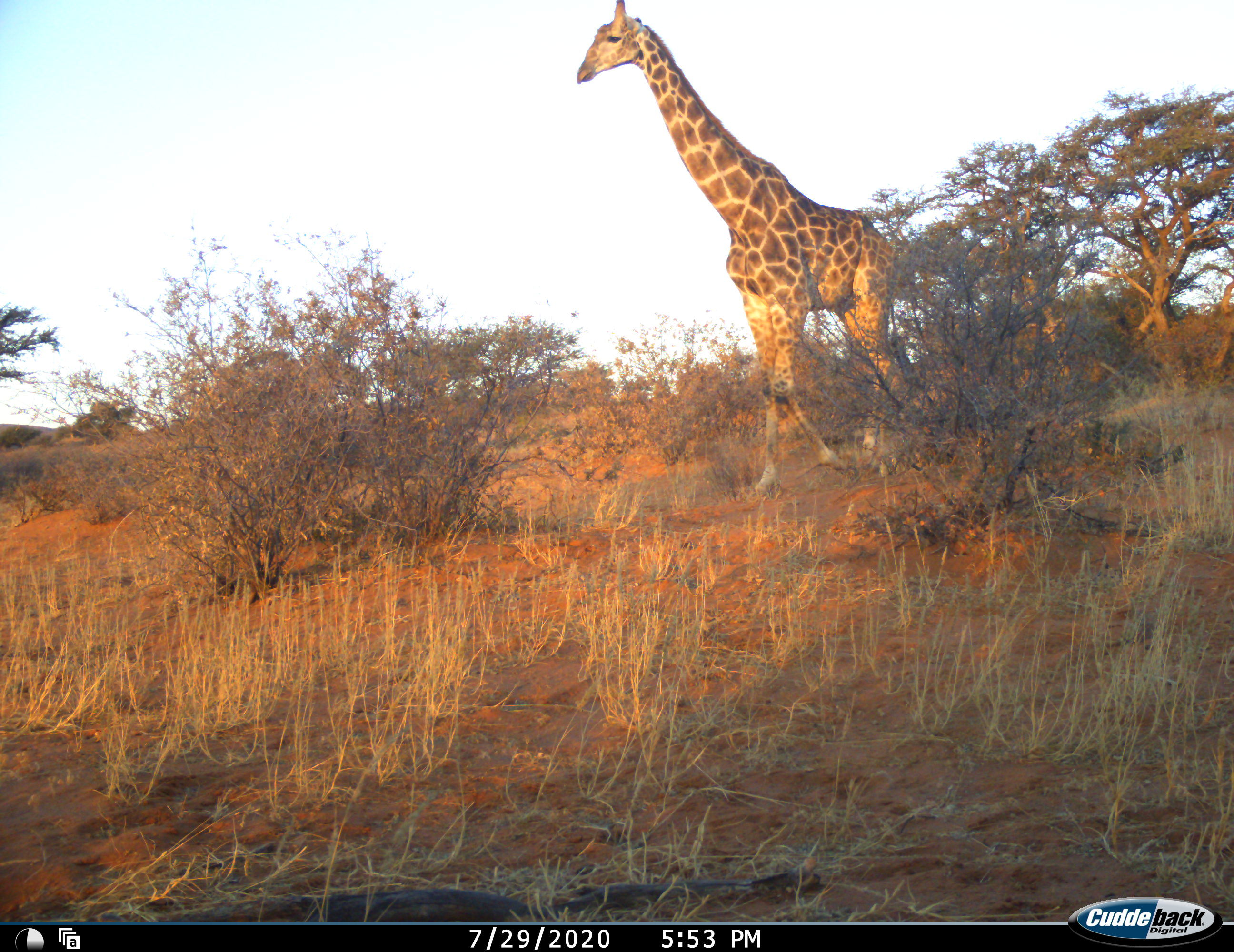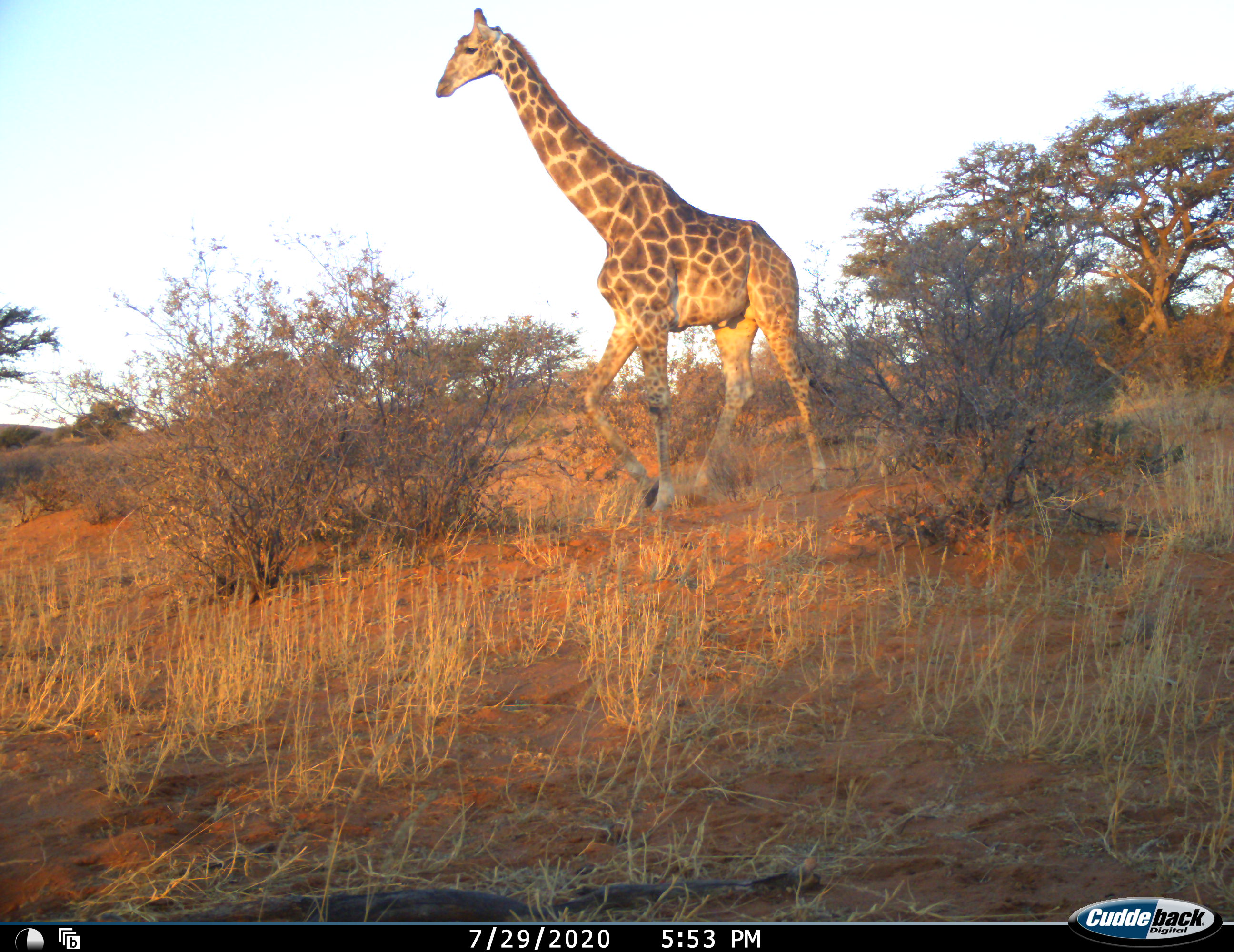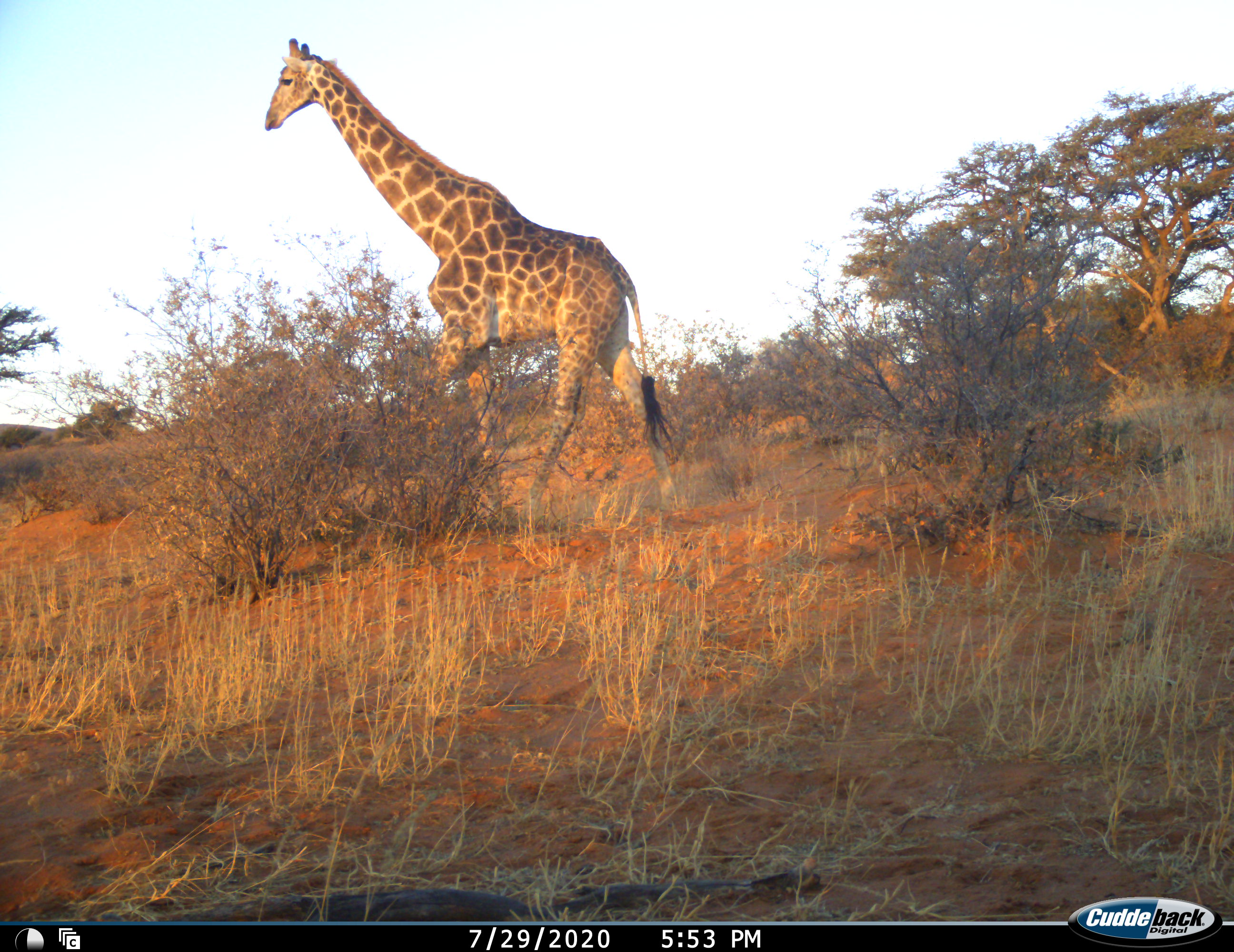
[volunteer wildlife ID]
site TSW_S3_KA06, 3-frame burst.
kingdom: Animalia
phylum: Chordata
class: Mammalia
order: Artiodactyla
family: Giraffidae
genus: Giraffa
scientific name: Giraffa camelopardalis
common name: giraffe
Giraffe (Giraffa camelopardalis), count 1. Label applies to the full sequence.